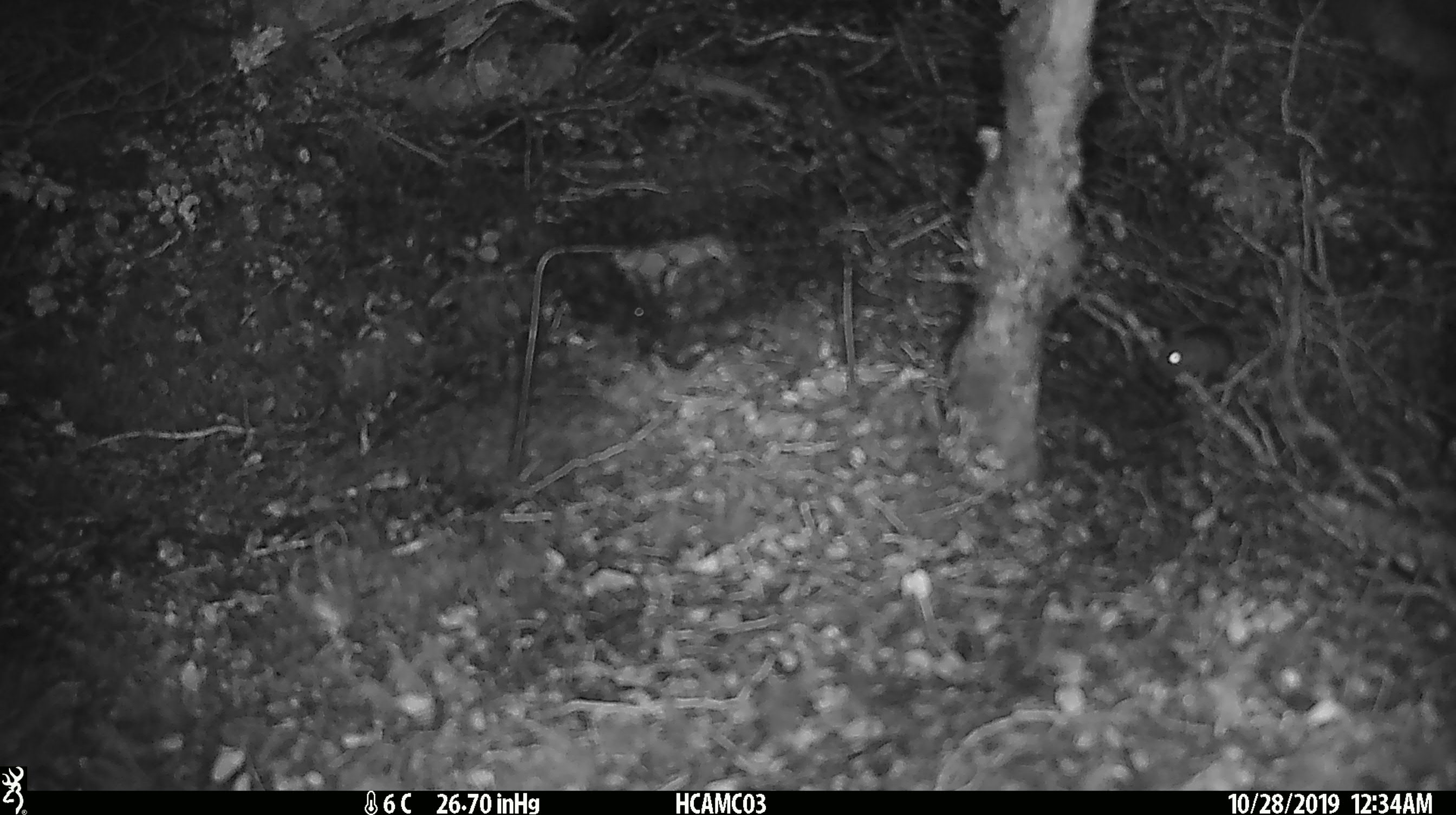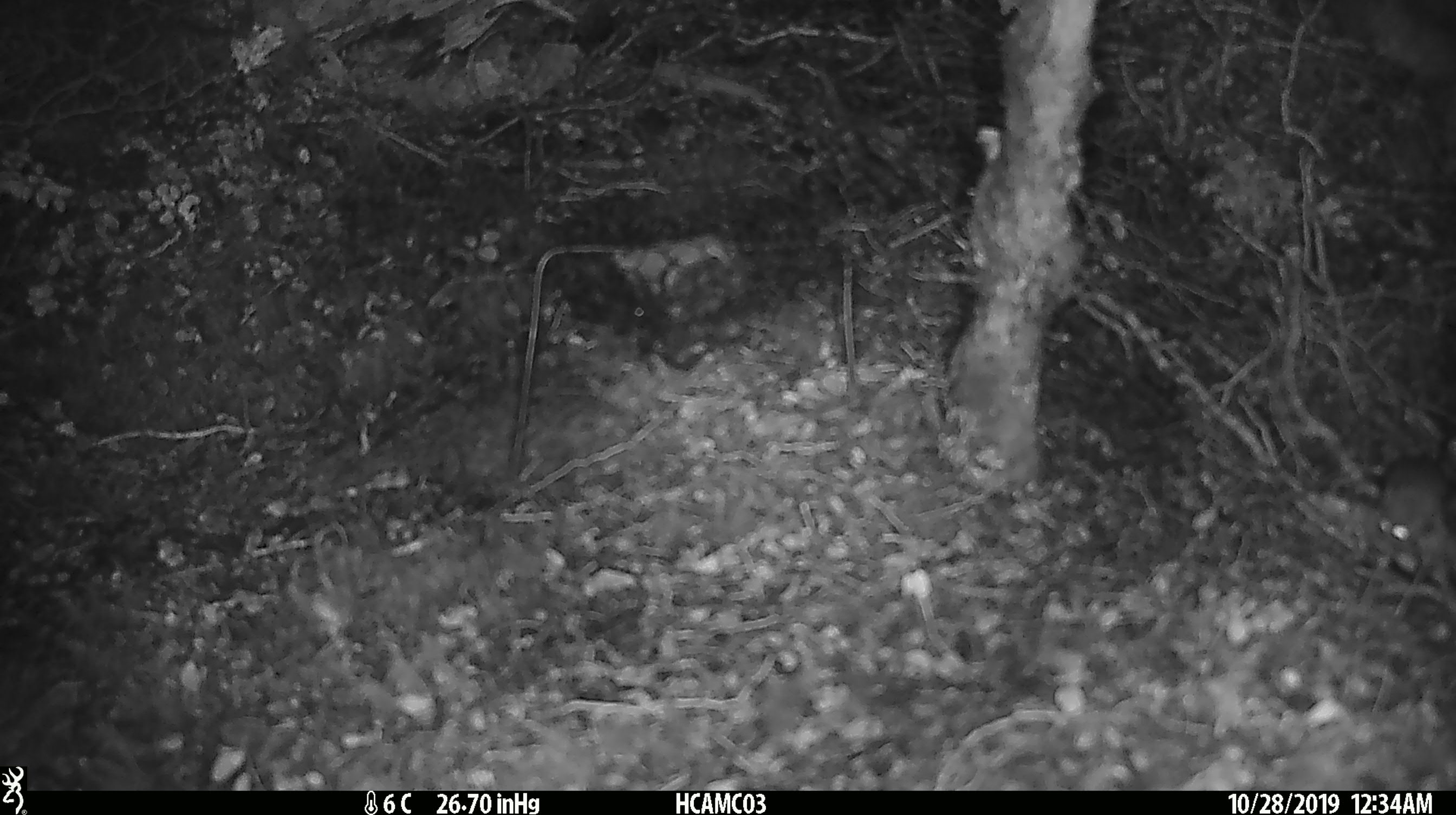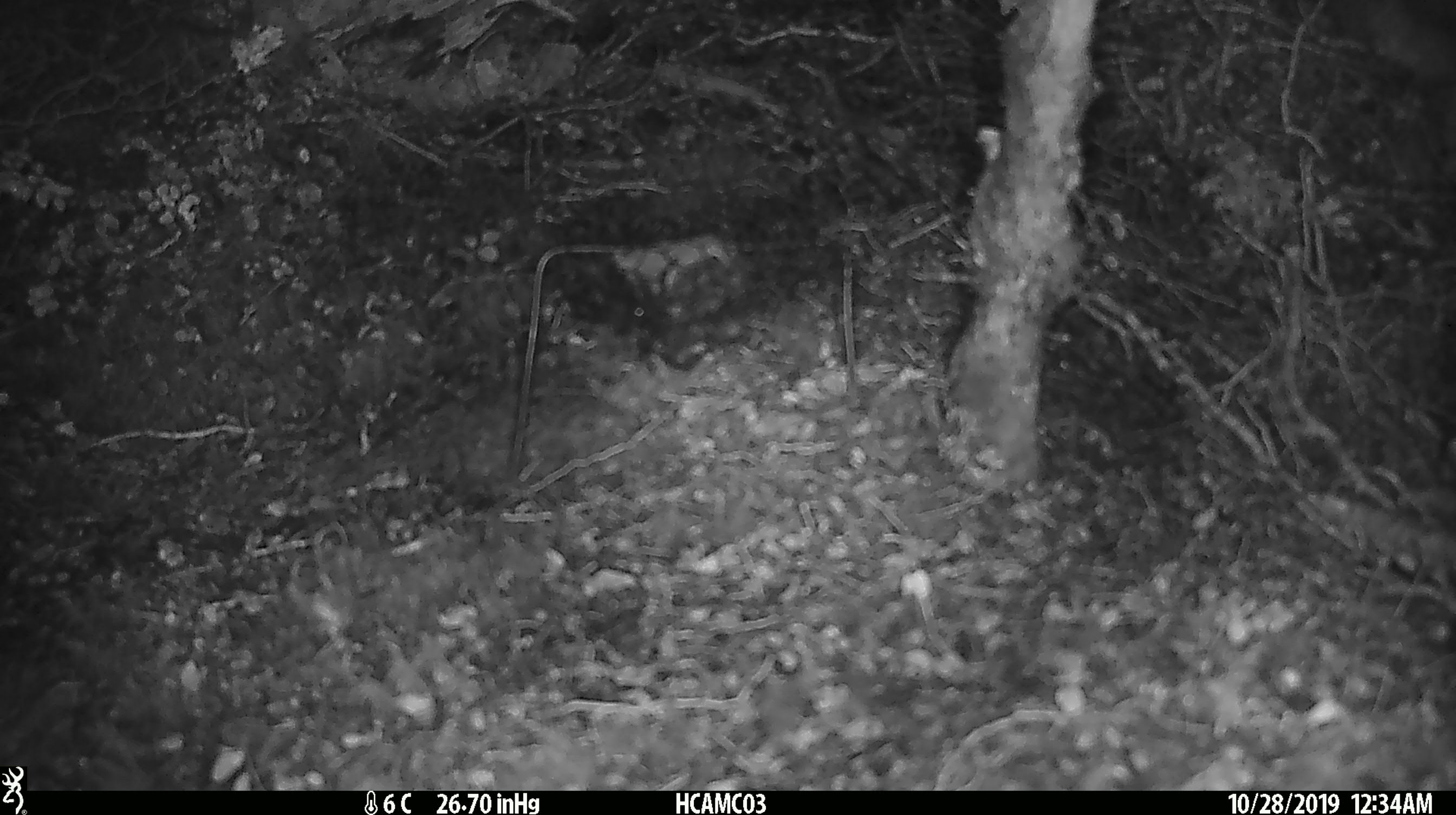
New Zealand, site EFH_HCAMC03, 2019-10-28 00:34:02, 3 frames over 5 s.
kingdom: Animalia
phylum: Chordata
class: Mammalia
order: Rodentia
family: Muridae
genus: Mus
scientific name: Mus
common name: mouse